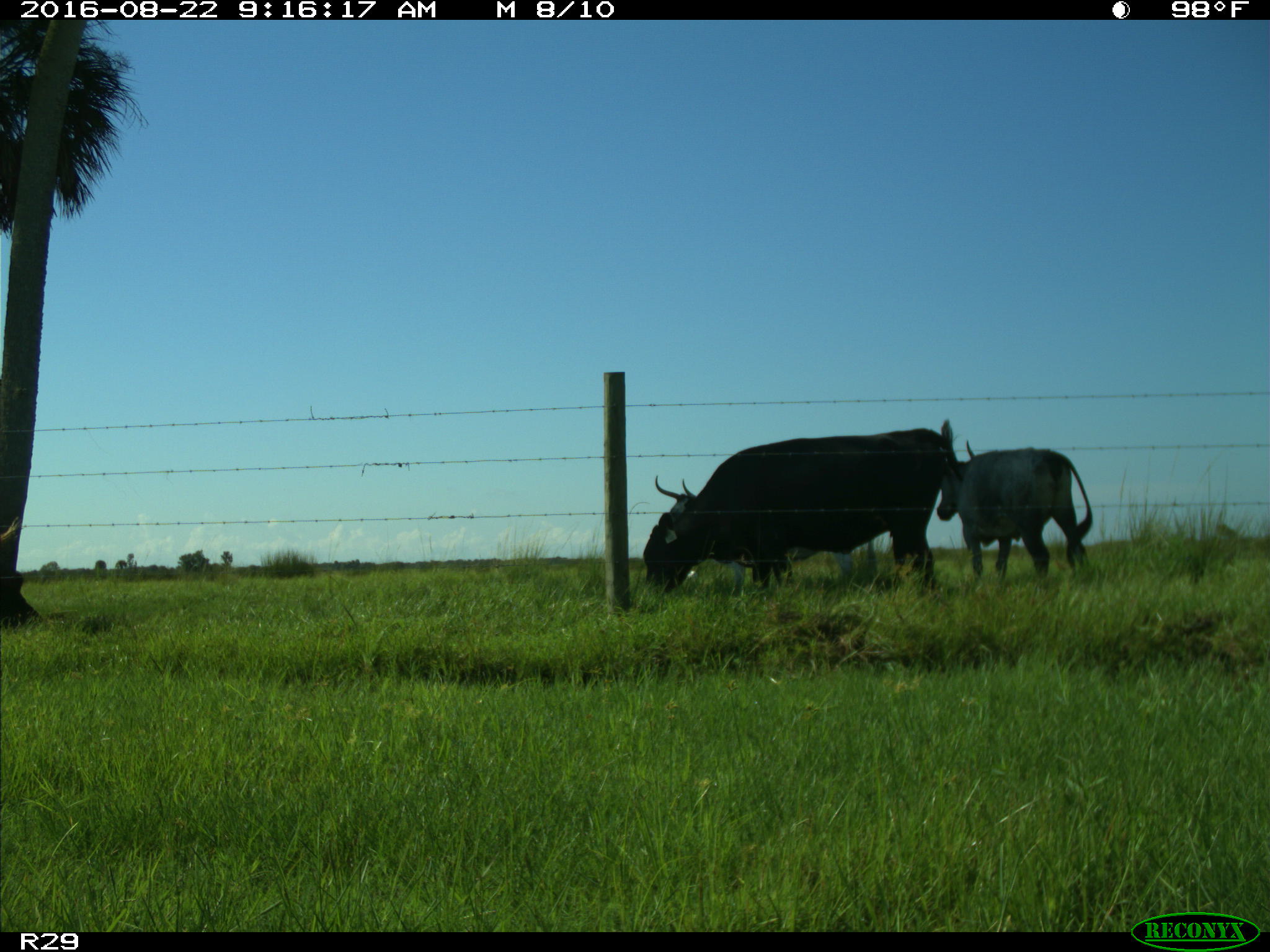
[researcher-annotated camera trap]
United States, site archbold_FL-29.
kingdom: Animalia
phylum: Chordata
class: Mammalia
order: Artiodactyla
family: Bovidae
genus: Bos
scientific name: Bos taurus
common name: domestic cow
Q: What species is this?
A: Bos taurus (domestic cow).